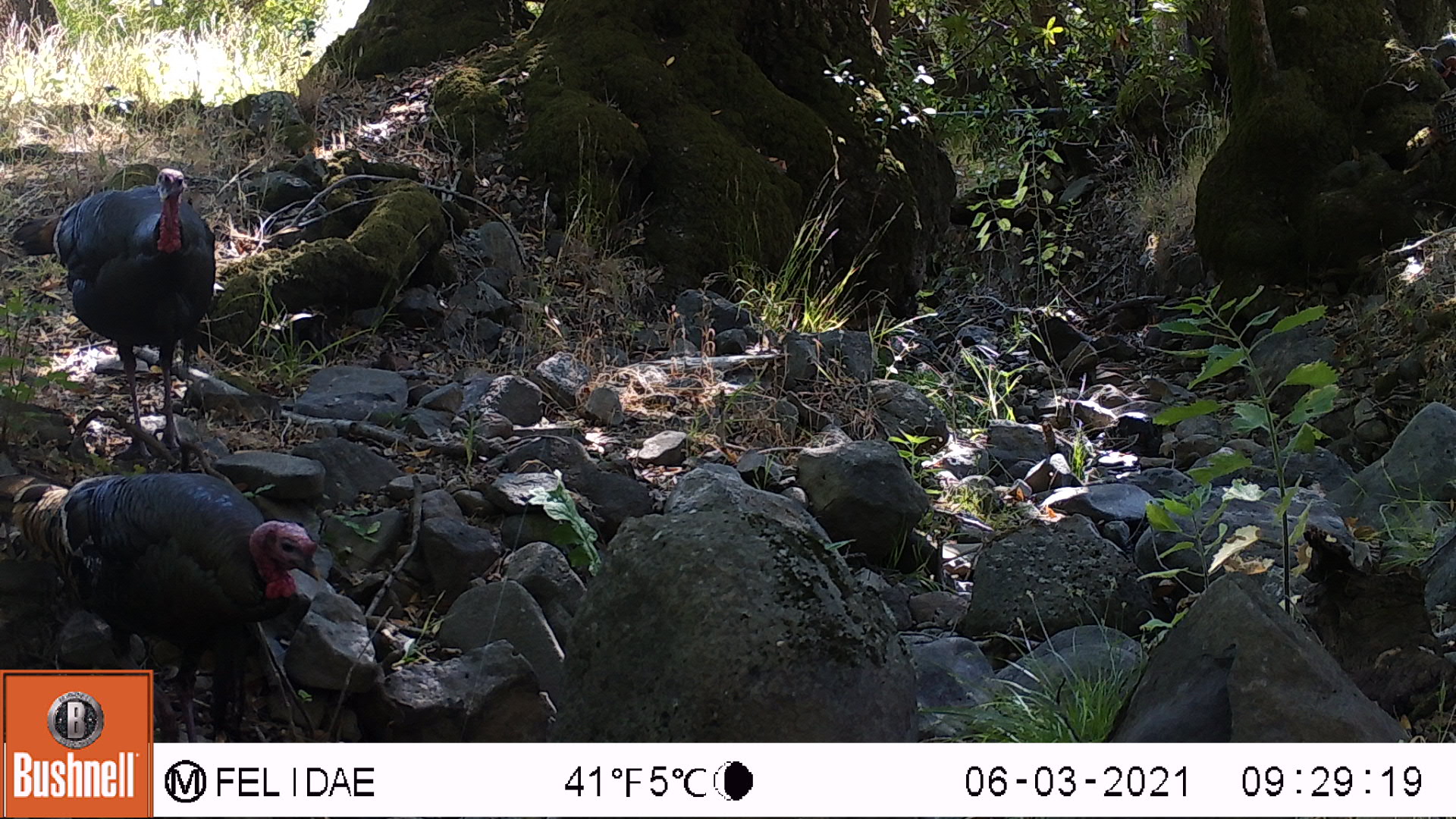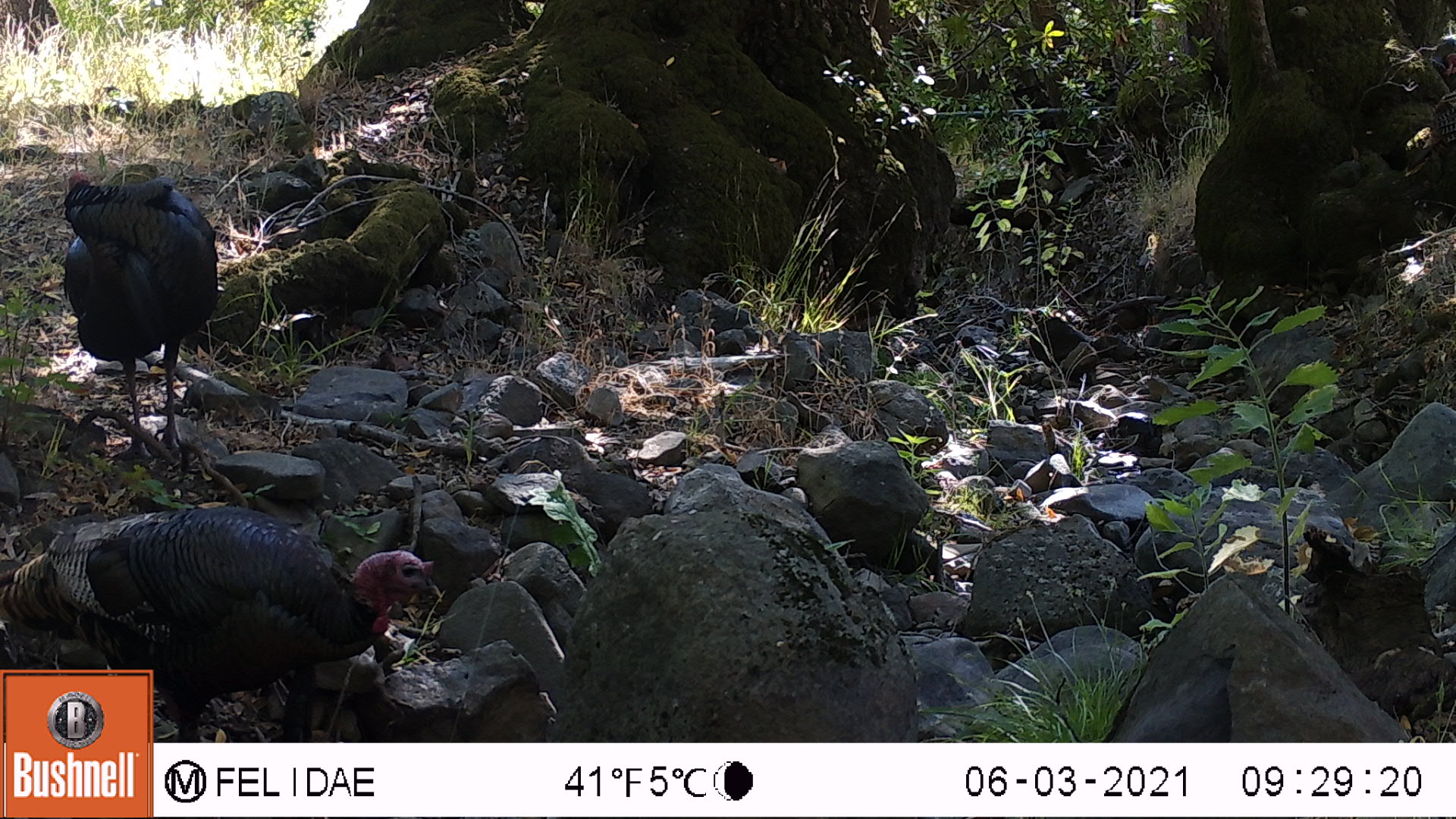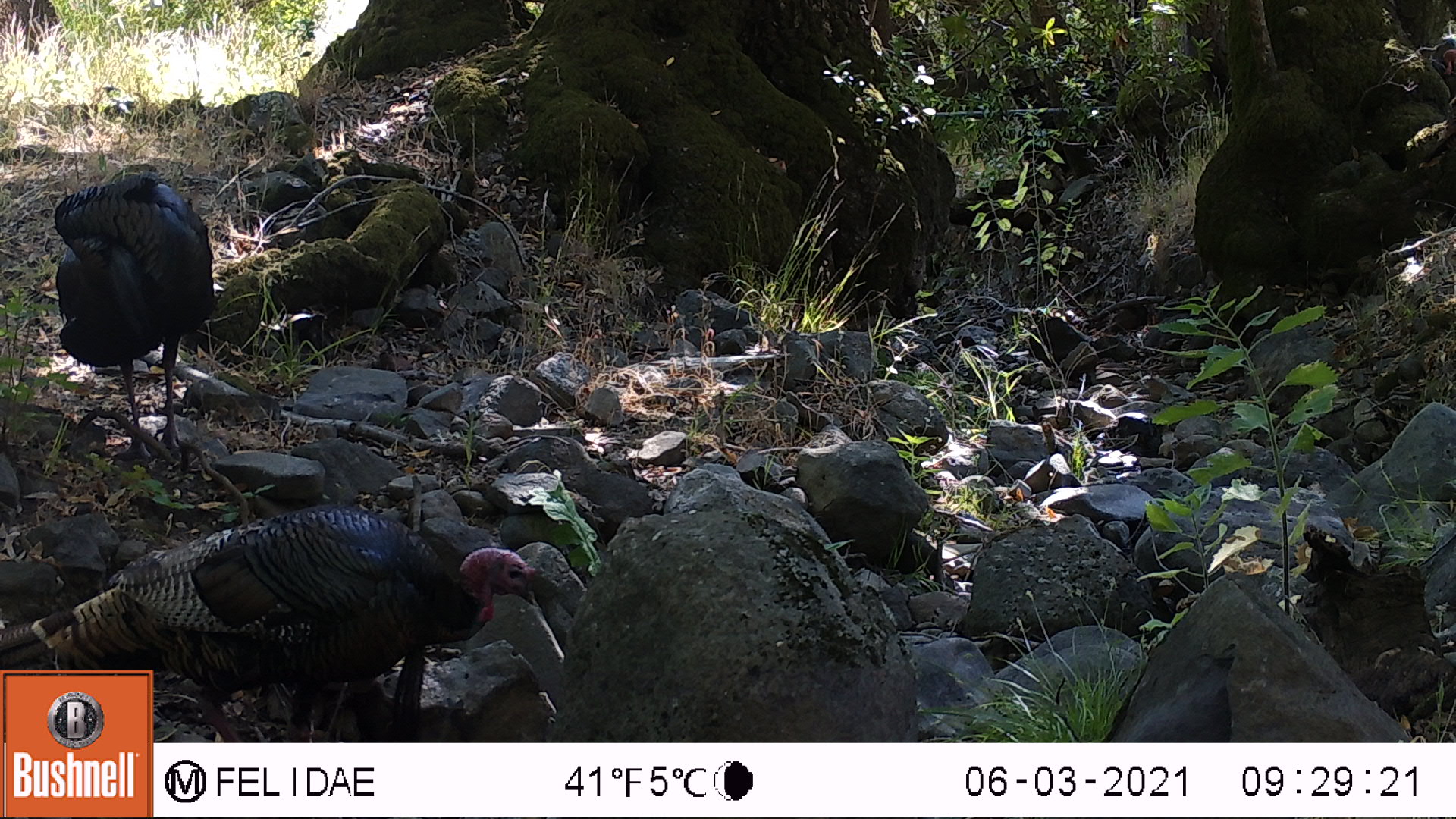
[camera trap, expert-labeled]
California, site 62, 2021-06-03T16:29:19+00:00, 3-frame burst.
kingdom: Animalia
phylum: Chordata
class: Aves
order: Galliformes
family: Phasianidae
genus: Meleagris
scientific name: Meleagris gallopavo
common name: turkey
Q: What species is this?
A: Turkey (Meleagris gallopavo).